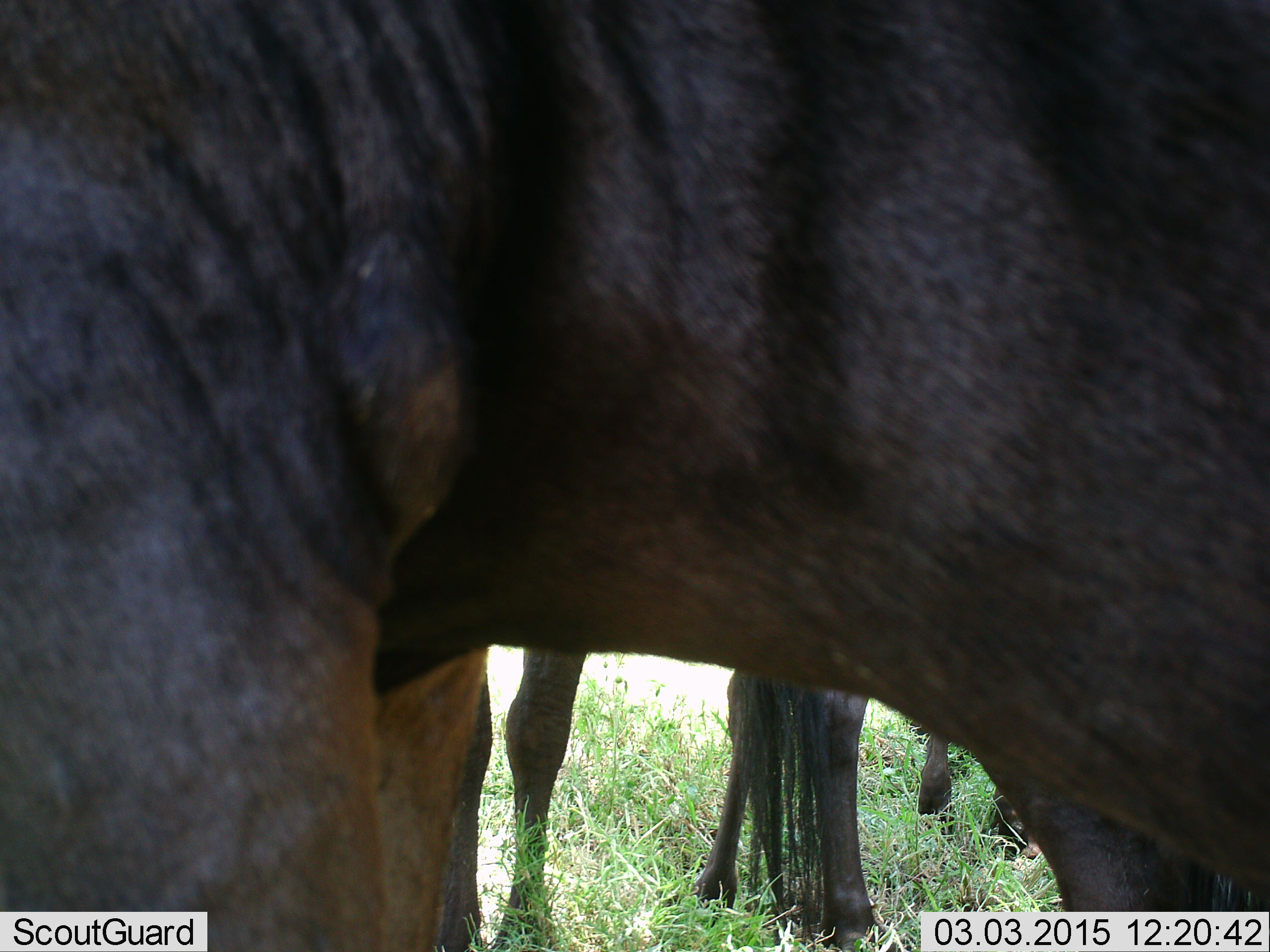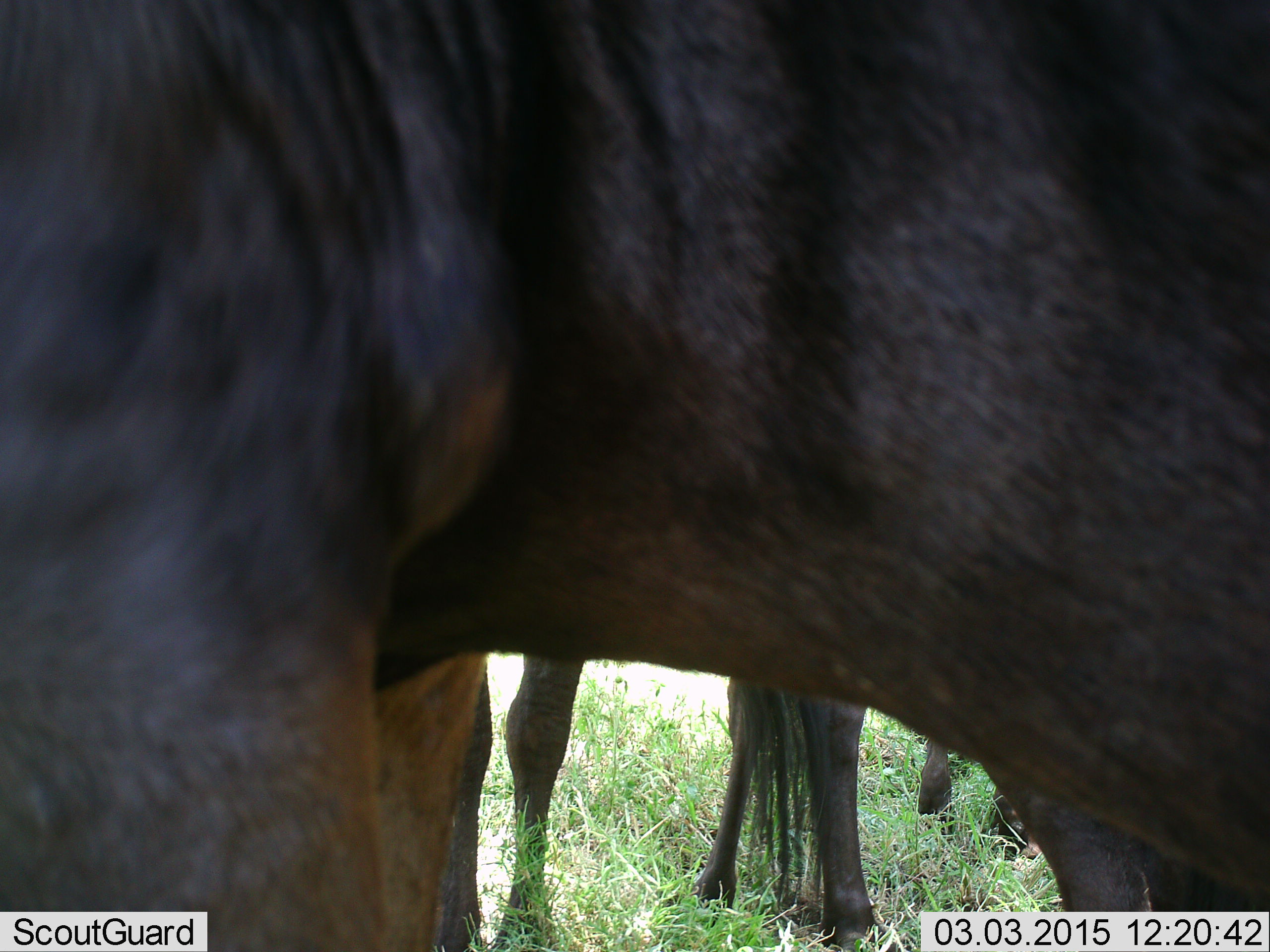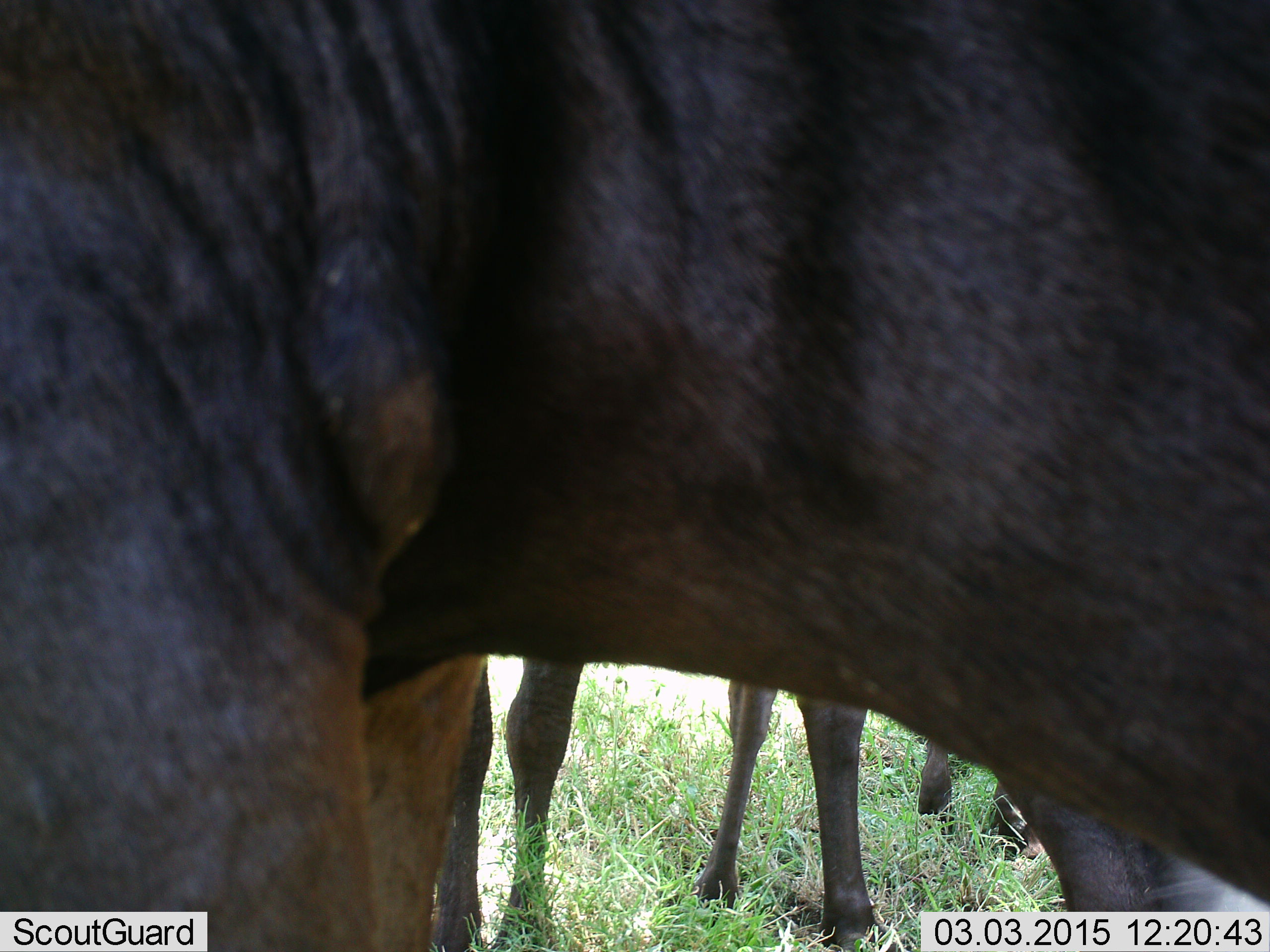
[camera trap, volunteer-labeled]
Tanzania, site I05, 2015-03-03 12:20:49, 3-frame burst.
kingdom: Animalia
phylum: Chordata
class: Mammalia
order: Artiodactyla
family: Bovidae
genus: Connochaetes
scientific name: Connochaetes taurinus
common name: blue wildebeest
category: wildebeest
Wildebeest (blue wildebeest) (Connochaetes taurinus), count 3. Behavior (volunteer vote fractions): standing 90%, resting 0%, moving 0%, interacting 10%. Young present (vote fraction): 20%. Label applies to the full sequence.